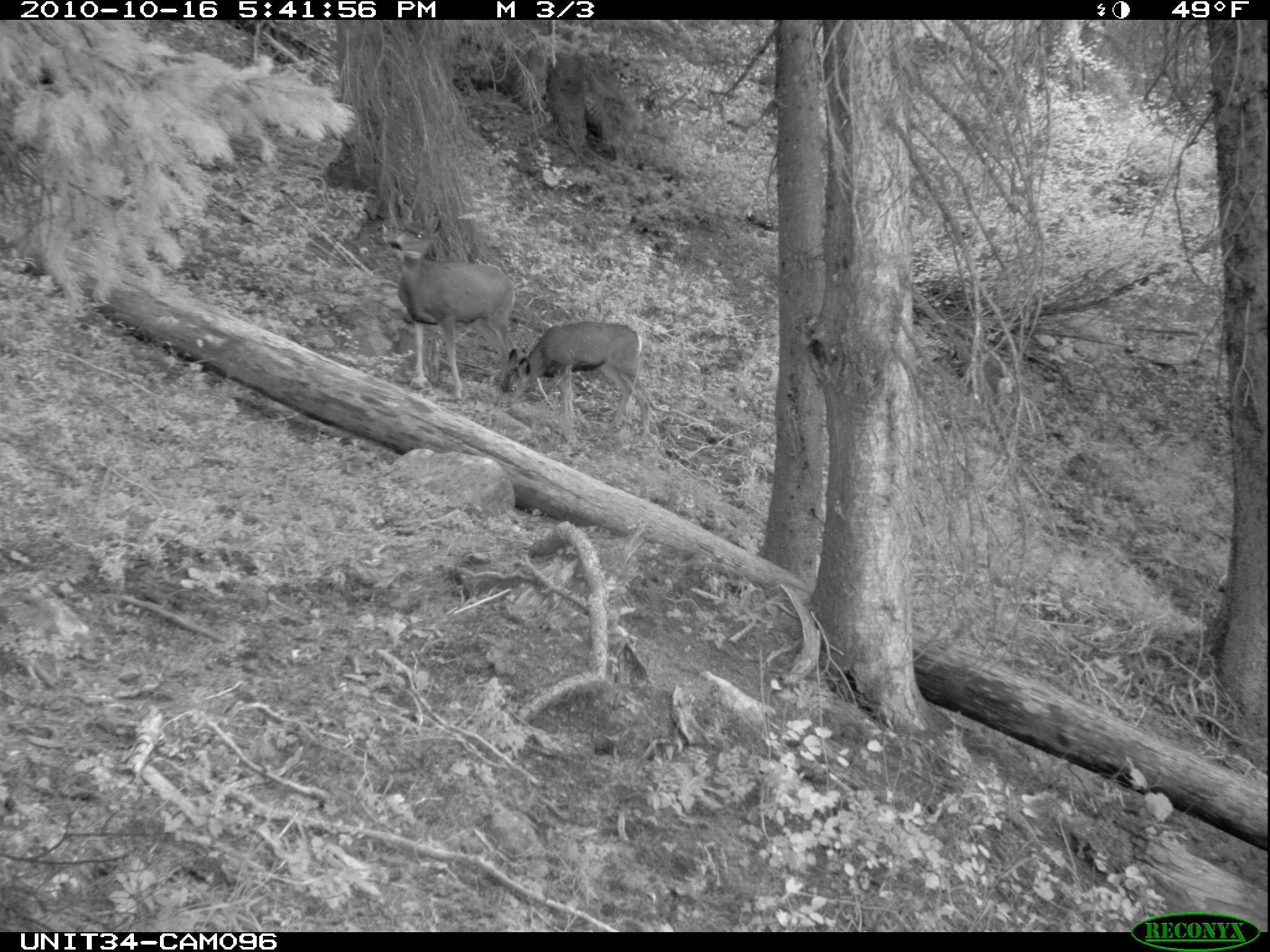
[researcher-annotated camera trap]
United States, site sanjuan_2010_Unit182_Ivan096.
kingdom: Animalia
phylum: Chordata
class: Mammalia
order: Artiodactyla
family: Cervidae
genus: Odocoileus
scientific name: Odocoileus hemionus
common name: mule deer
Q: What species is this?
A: Odocoileus hemionus (mule deer).